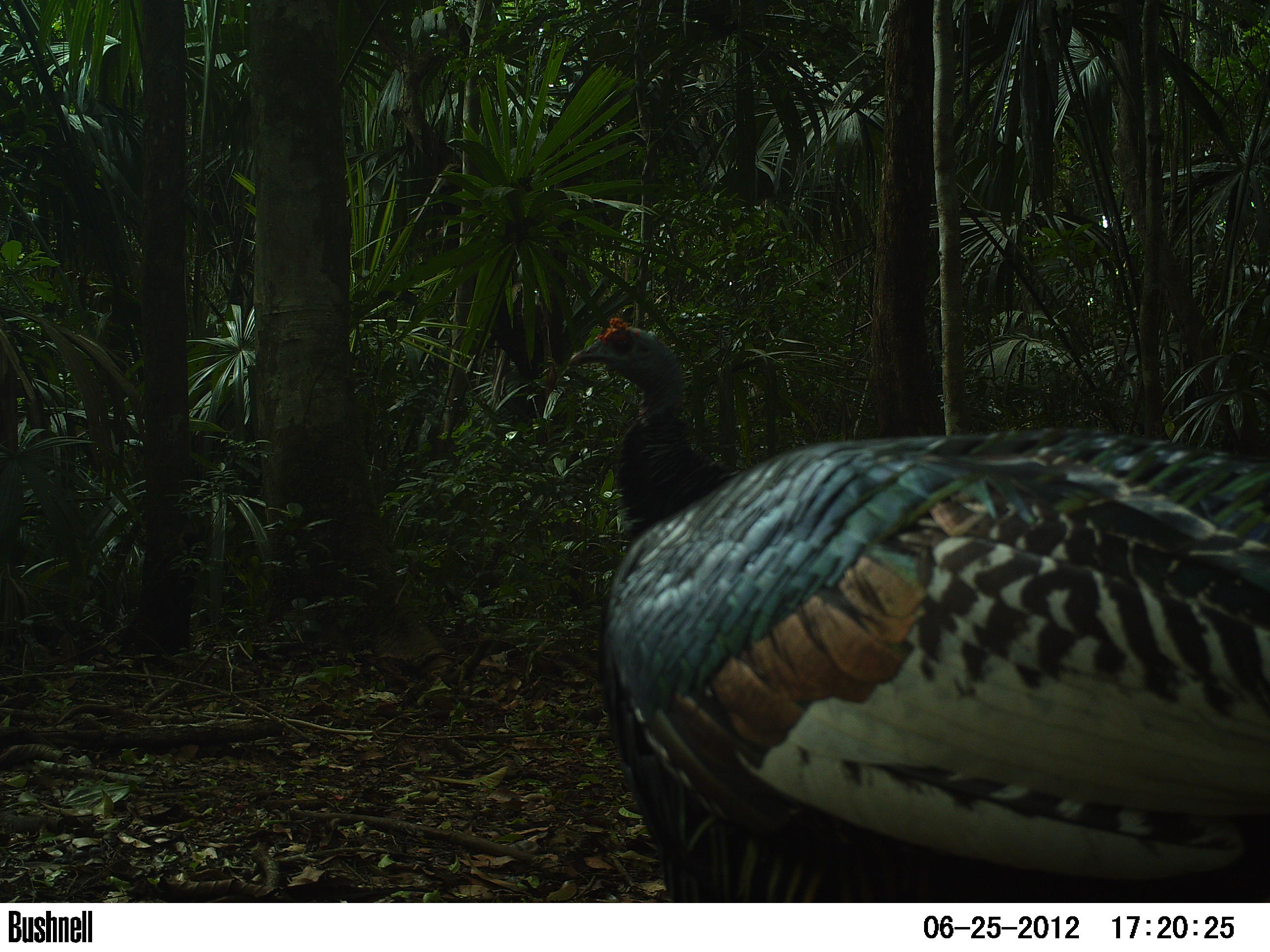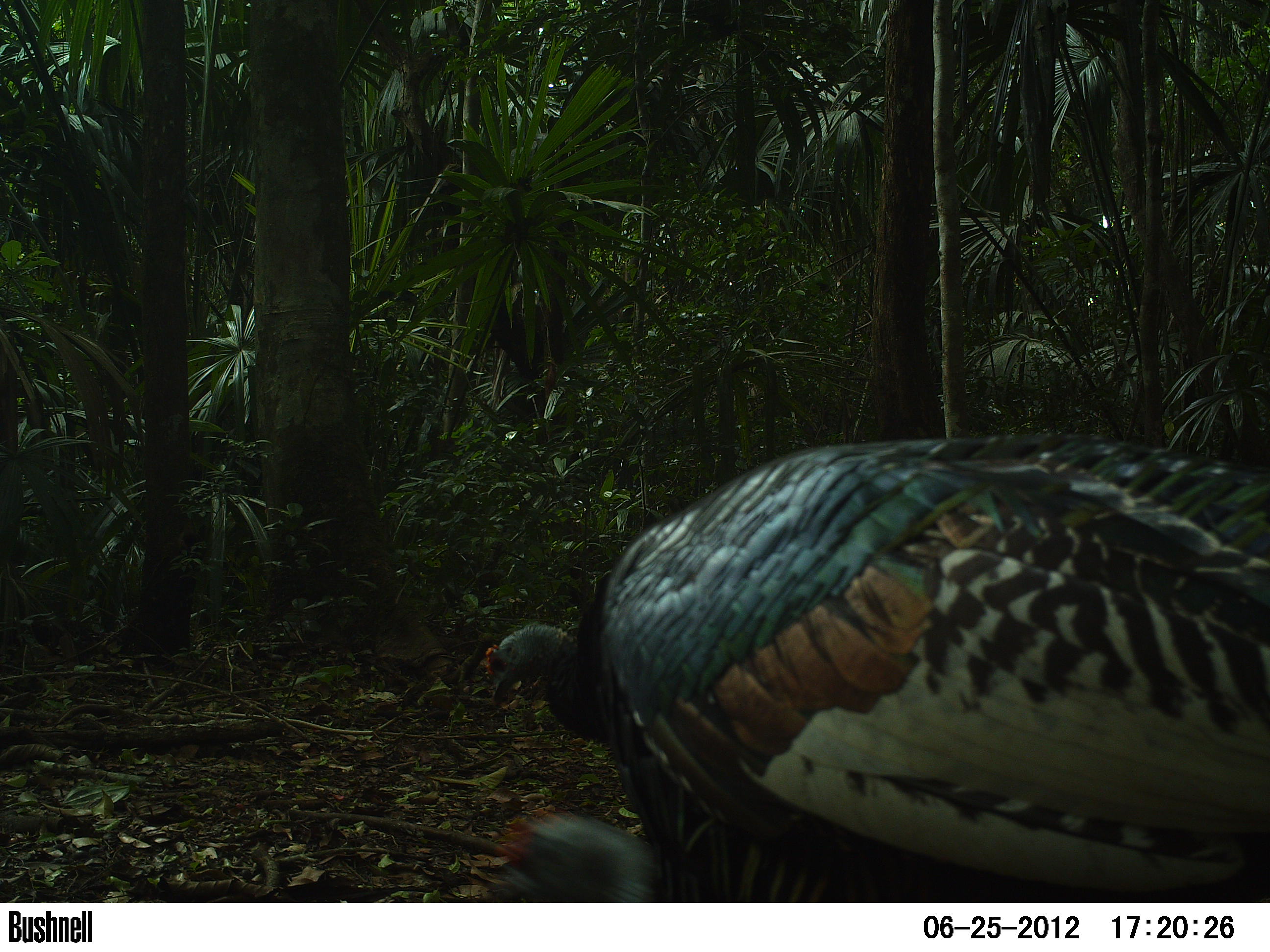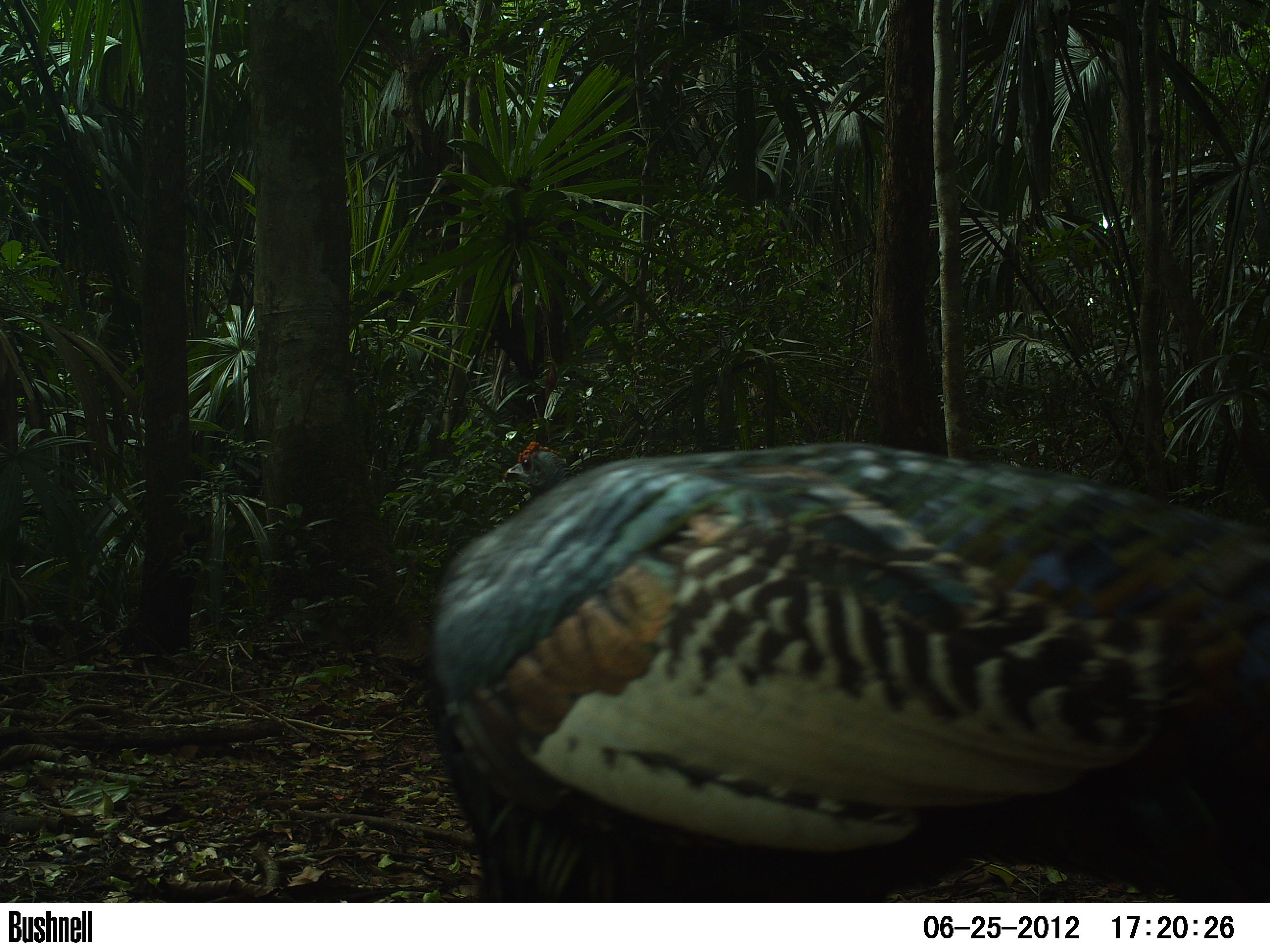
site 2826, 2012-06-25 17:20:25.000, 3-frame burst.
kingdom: Animalia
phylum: Chordata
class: Aves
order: Galliformes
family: Phasianidae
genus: Meleagris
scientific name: Meleagris ocellata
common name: ocellated turkey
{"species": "Meleagris ocellata (ocellated turkey)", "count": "9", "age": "adult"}